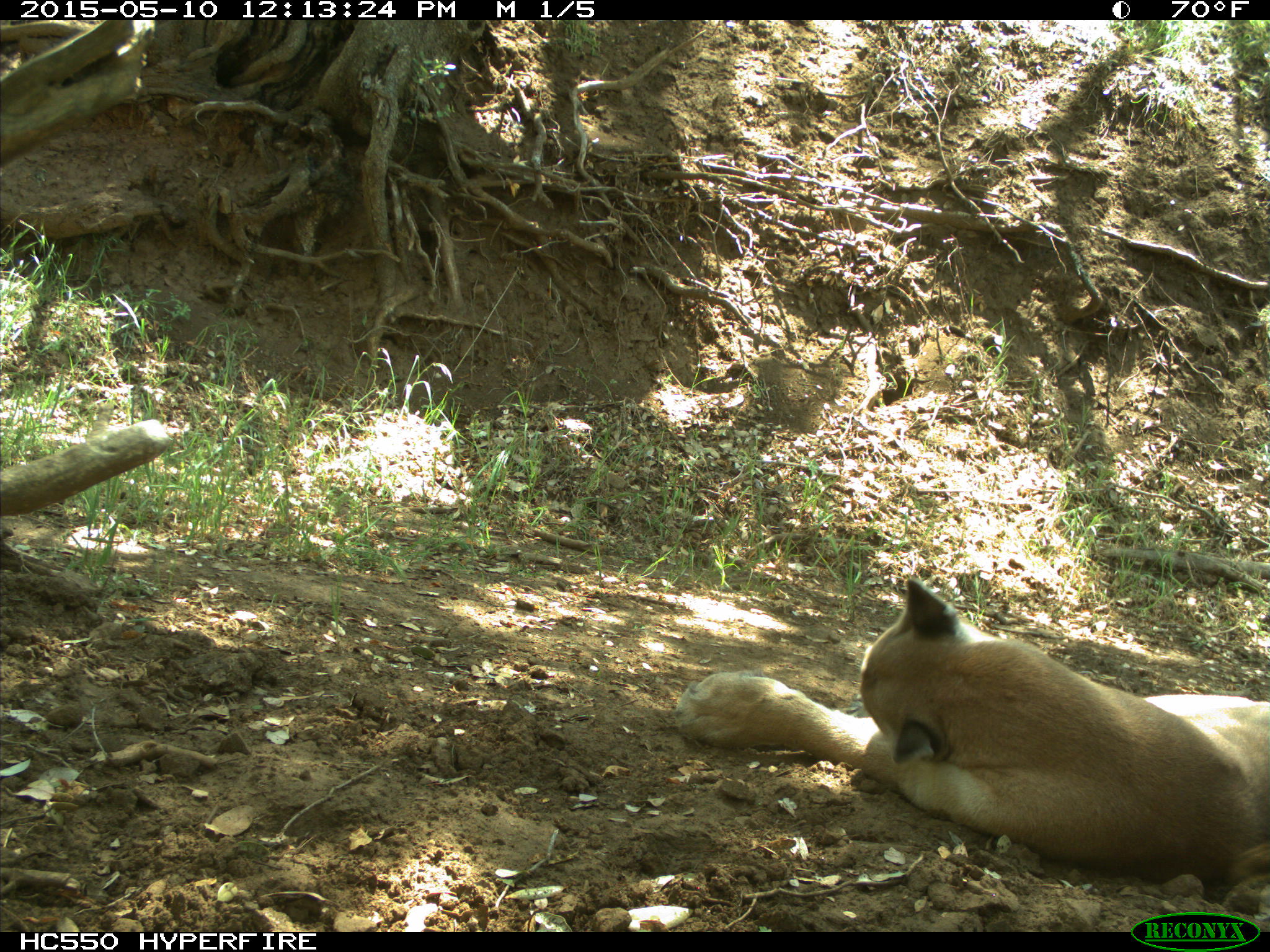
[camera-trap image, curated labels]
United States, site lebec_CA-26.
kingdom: Animalia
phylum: Chordata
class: Mammalia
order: Carnivora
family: Felidae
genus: Puma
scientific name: Puma concolor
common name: mountain lion